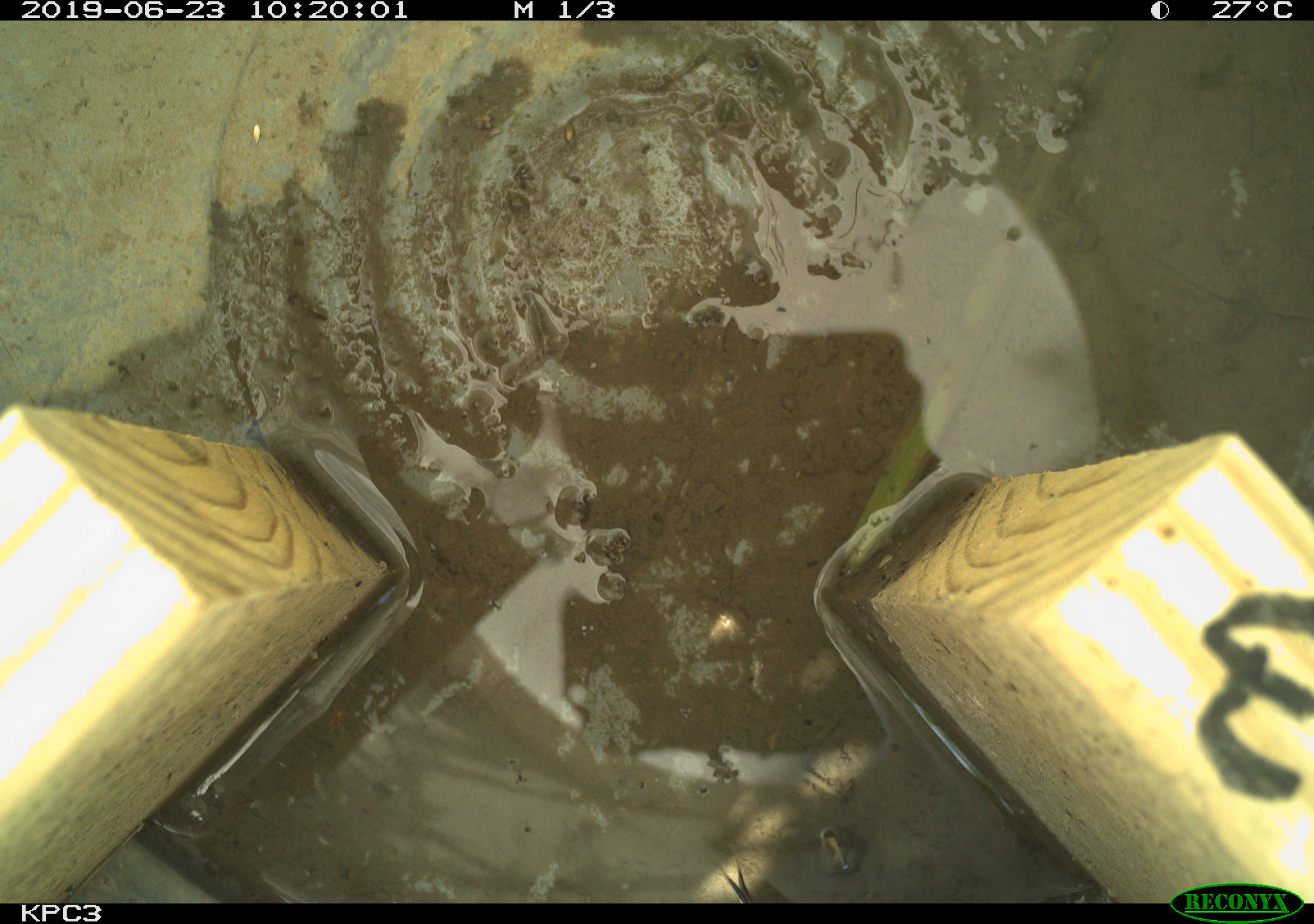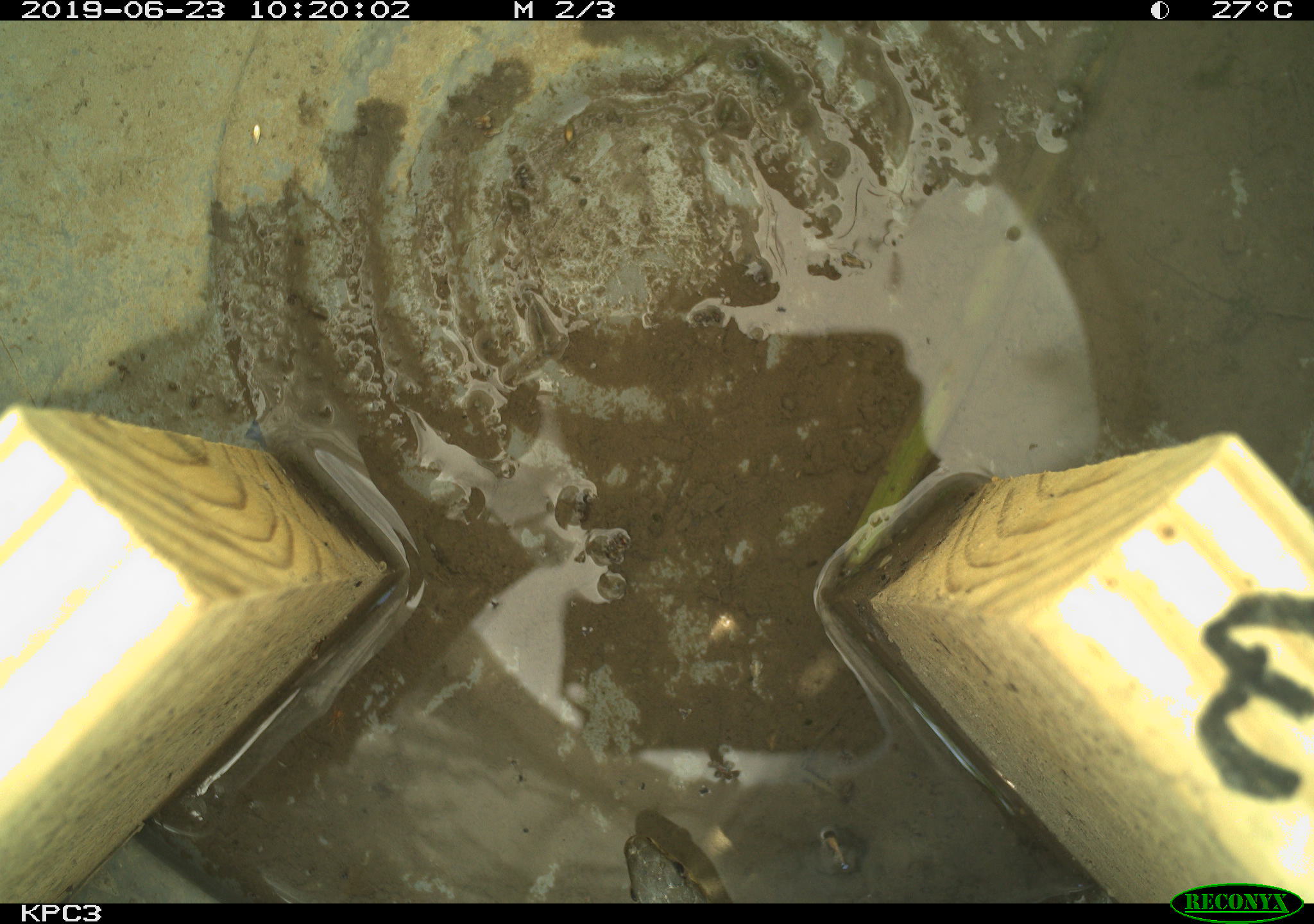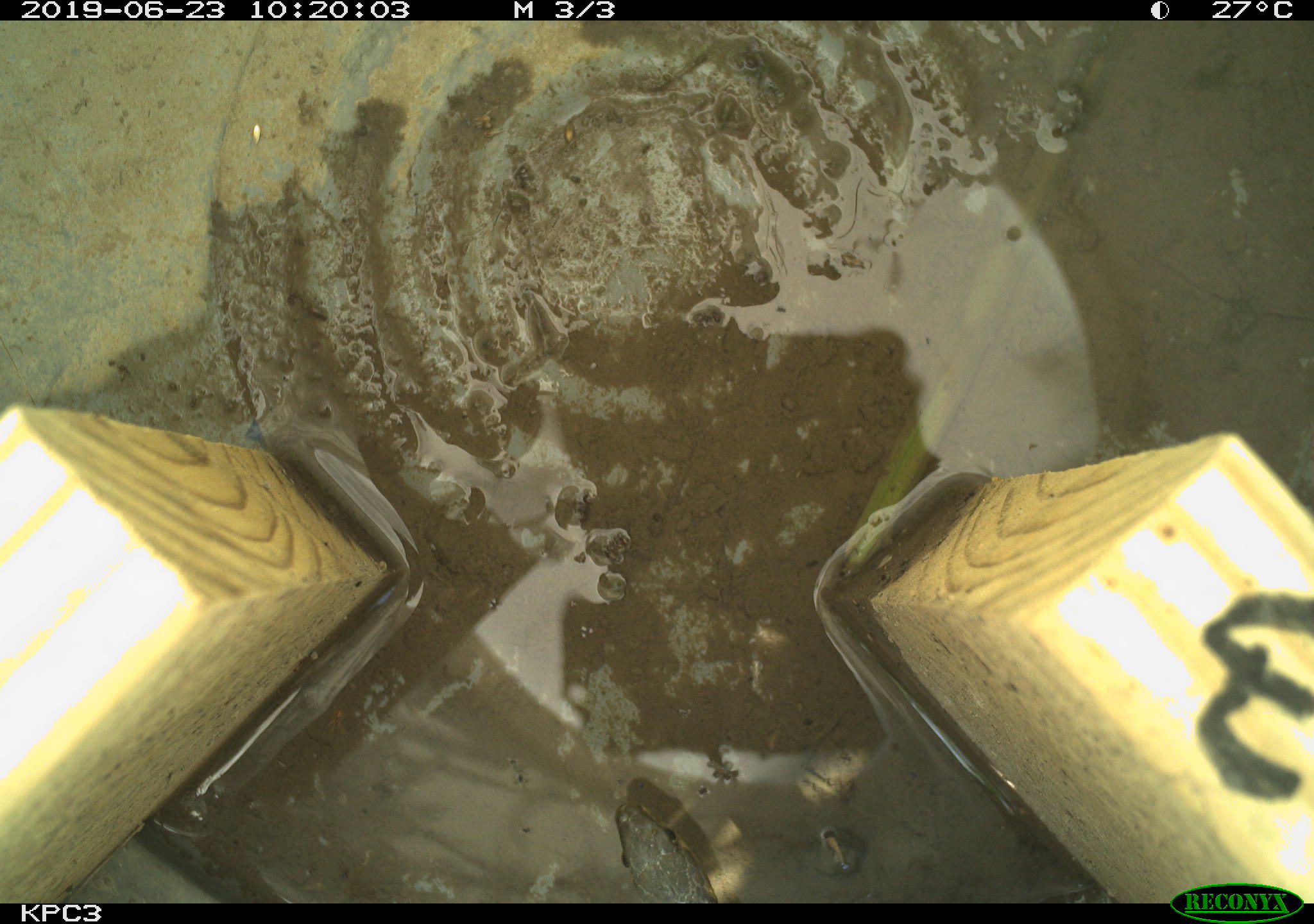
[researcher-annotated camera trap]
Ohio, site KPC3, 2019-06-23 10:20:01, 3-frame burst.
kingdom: Animalia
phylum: Chordata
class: Reptilia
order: Squamata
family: Colubridae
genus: Thamnophis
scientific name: Thamnophis sirtalis sirtalis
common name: eastern gartersnake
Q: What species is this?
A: Eastern gartersnake (Thamnophis sirtalis sirtalis).